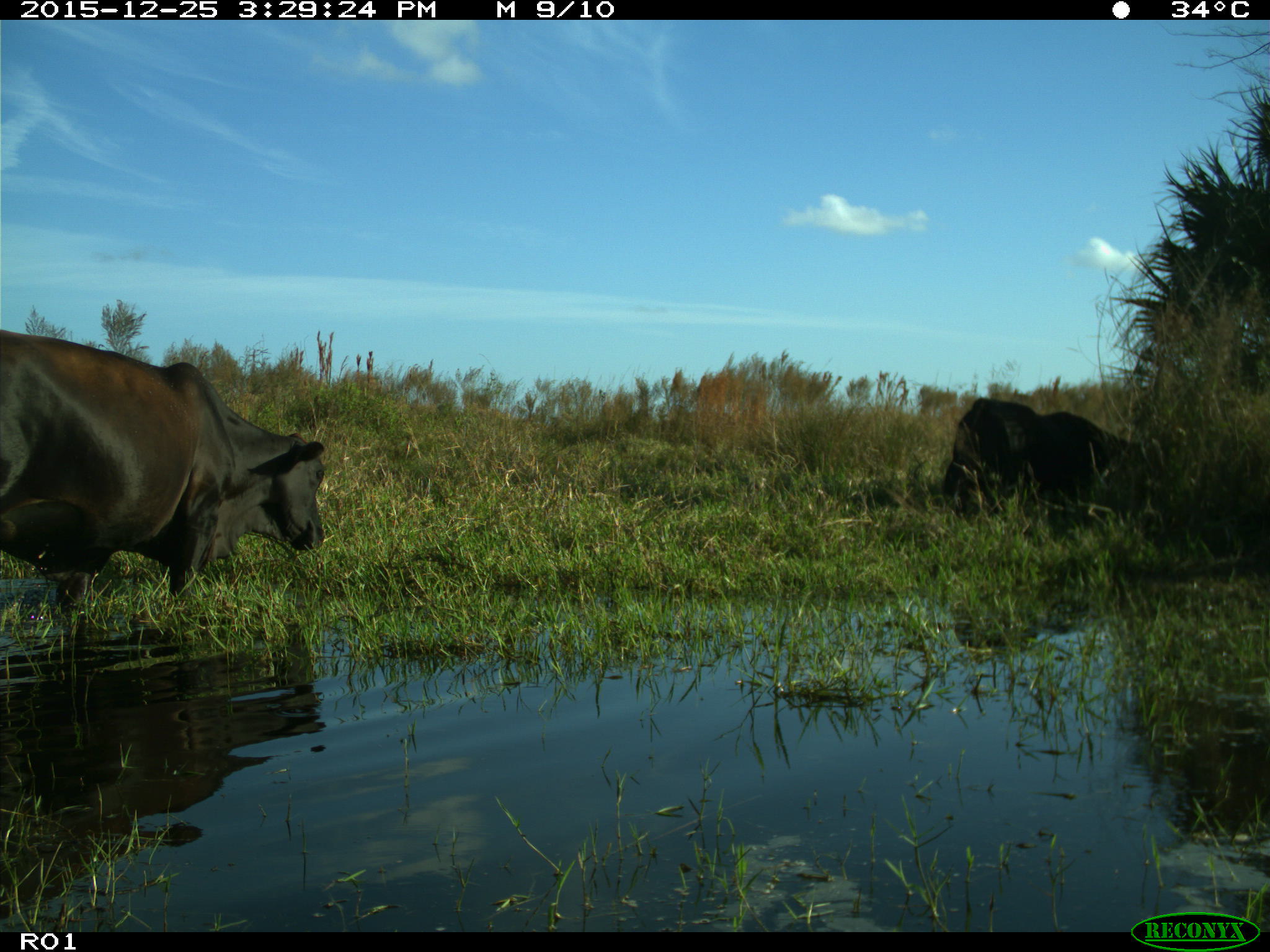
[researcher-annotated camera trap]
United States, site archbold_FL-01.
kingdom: Animalia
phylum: Chordata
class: Mammalia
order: Artiodactyla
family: Bovidae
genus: Bos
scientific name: Bos taurus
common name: domestic cow